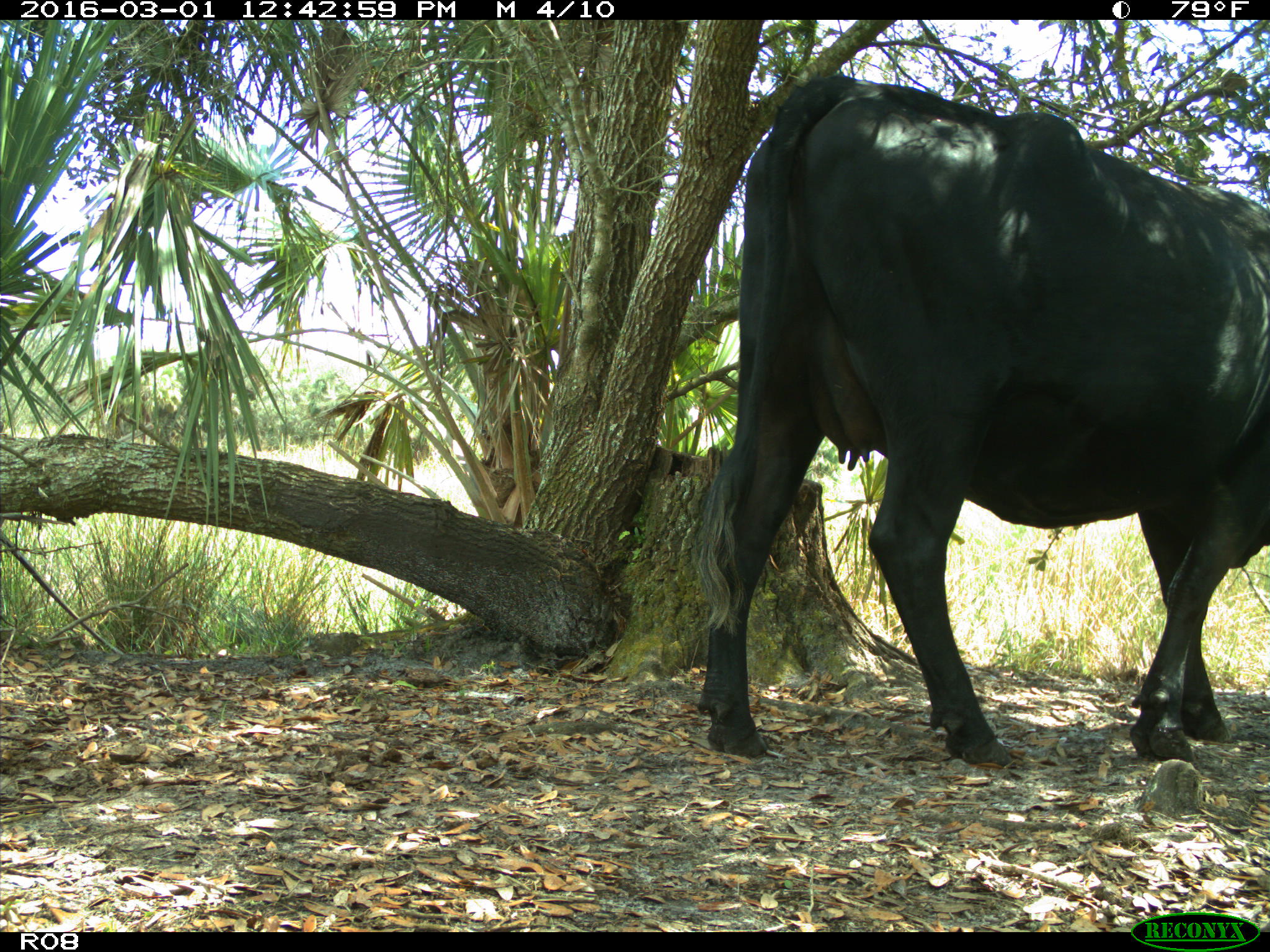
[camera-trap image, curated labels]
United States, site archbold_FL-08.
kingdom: Animalia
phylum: Chordata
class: Mammalia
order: Artiodactyla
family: Bovidae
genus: Bos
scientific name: Bos taurus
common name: domestic cow